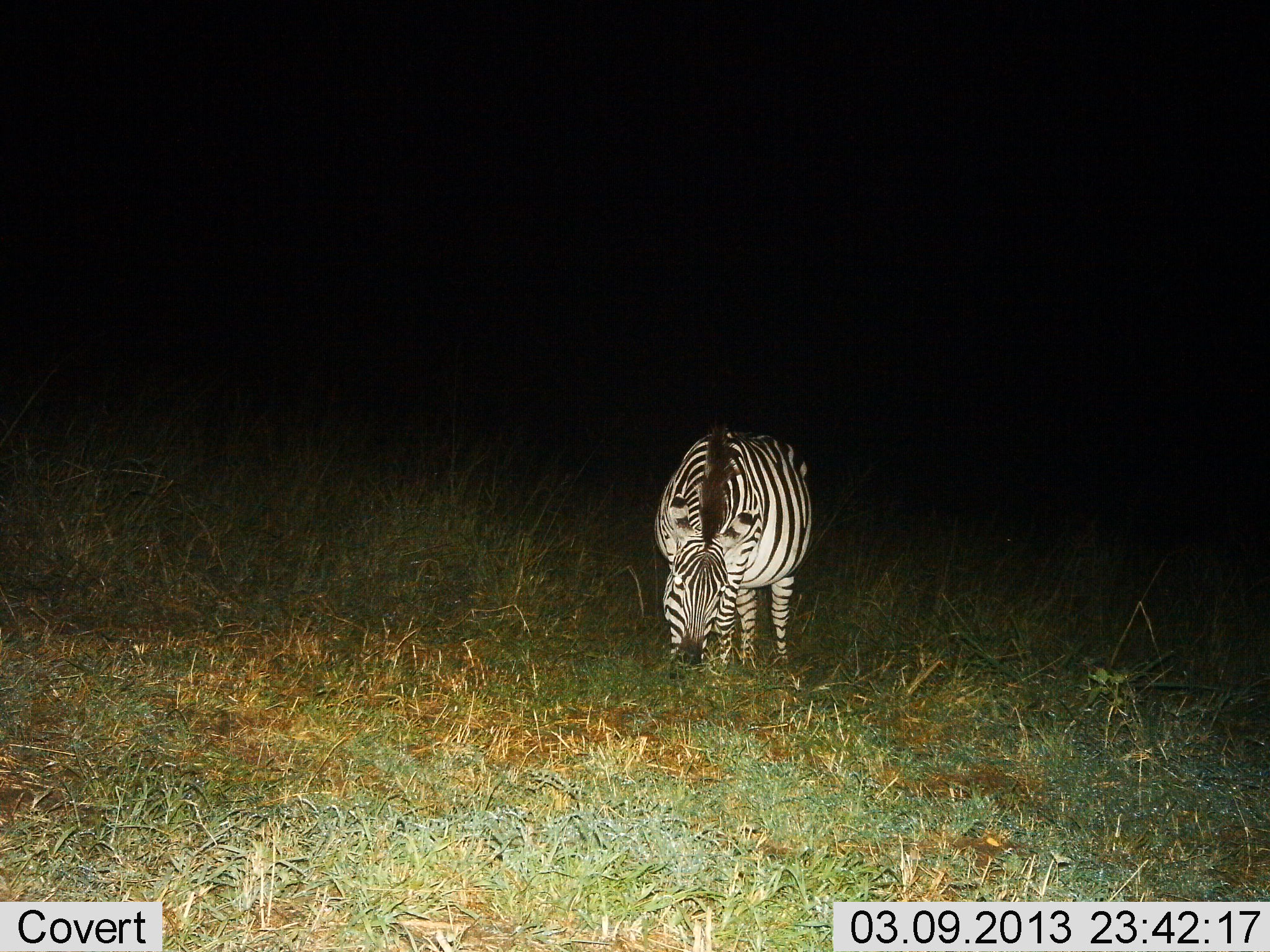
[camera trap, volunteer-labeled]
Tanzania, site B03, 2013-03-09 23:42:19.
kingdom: Animalia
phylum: Chordata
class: Mammalia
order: Perissodactyla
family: Equidae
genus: Equus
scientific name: Equus quagga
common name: plains zebra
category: zebra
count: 1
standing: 25%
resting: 0%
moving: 4%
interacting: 0%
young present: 0%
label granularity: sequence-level